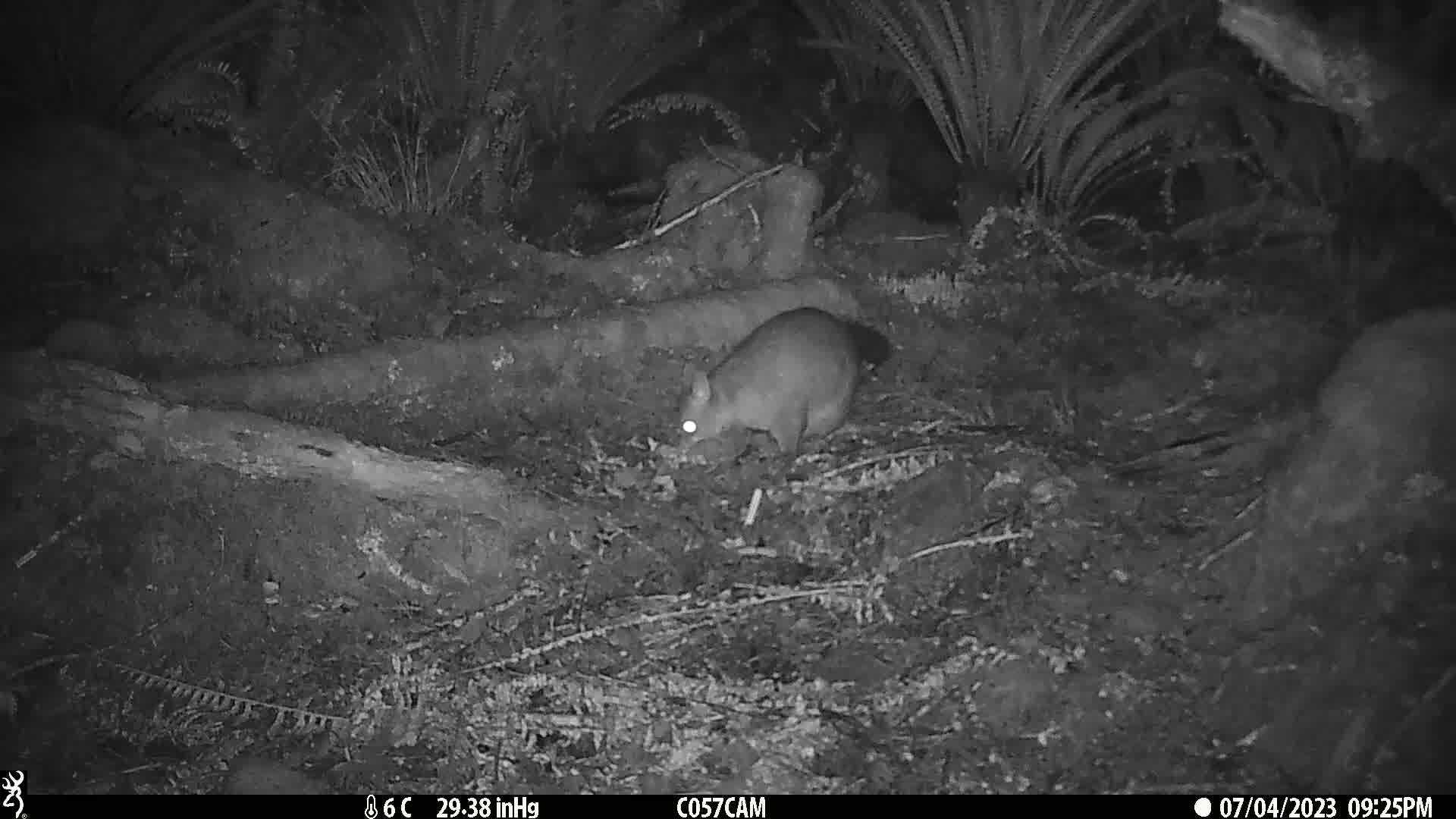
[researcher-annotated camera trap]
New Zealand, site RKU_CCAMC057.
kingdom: Animalia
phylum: Chordata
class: Mammalia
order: Diprotodontia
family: Phalangeridae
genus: Trichosurus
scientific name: Trichosurus vulpecula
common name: common brushtail possum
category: possum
Possum (common brushtail possum) (Trichosurus vulpecula).